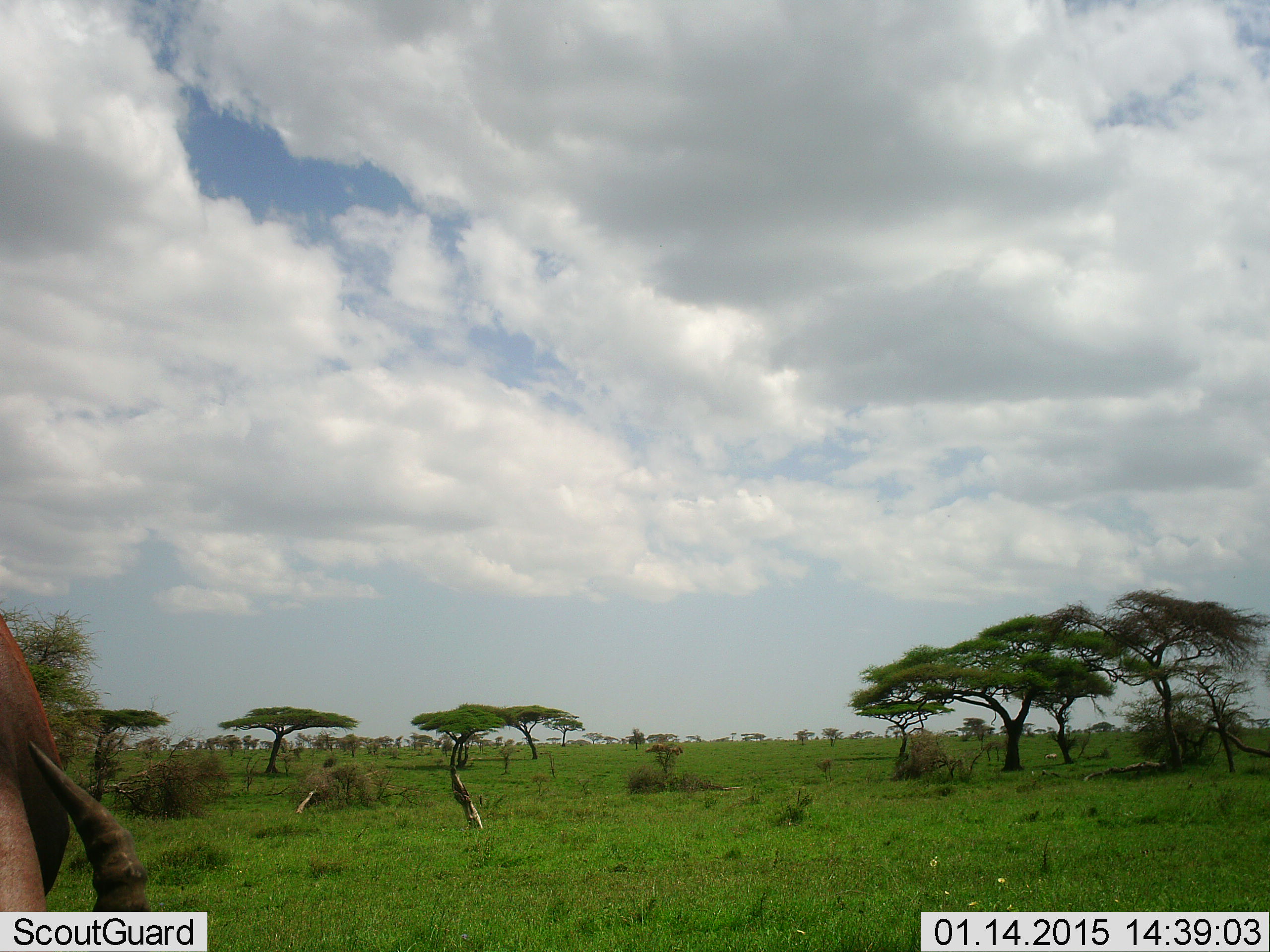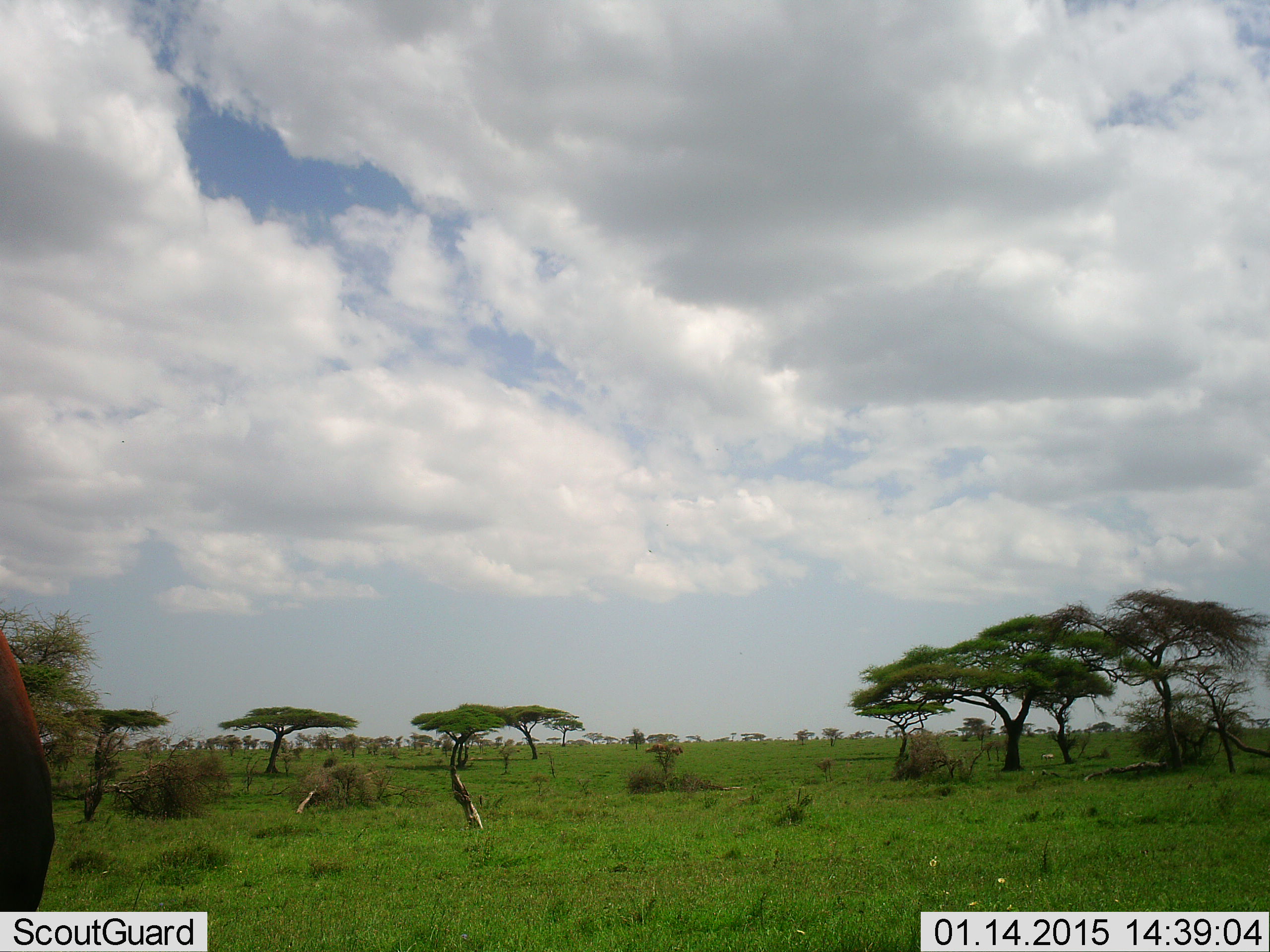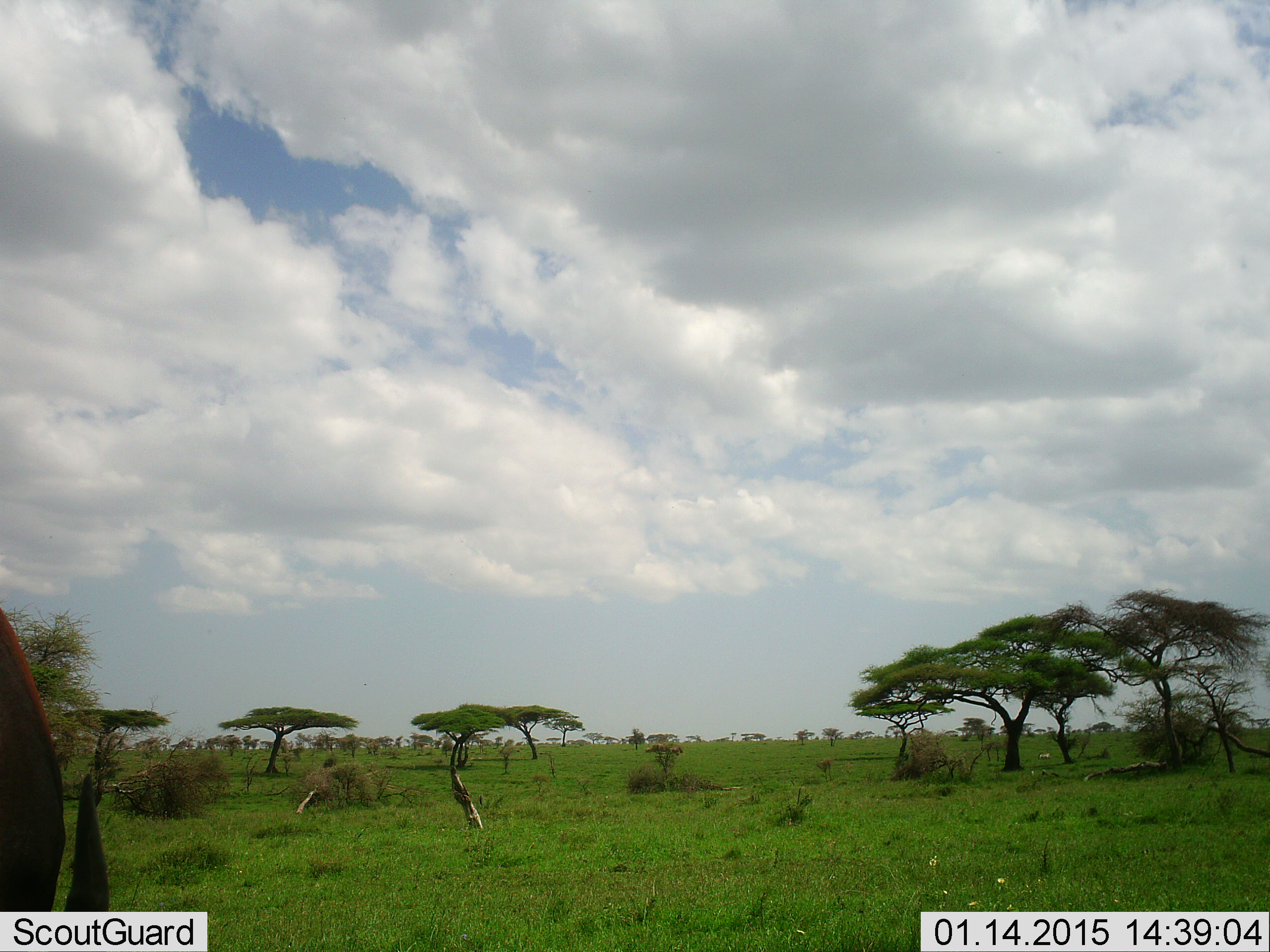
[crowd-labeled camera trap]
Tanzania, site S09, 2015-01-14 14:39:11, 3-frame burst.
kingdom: Animalia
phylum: Chordata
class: Mammalia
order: Artiodactyla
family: Bovidae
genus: Damaliscus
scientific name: Damaliscus lunatus jimela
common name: topi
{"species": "topi (Damaliscus lunatus jimela)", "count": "1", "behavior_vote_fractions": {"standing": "50%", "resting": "0%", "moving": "17%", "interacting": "0%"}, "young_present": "0%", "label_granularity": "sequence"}